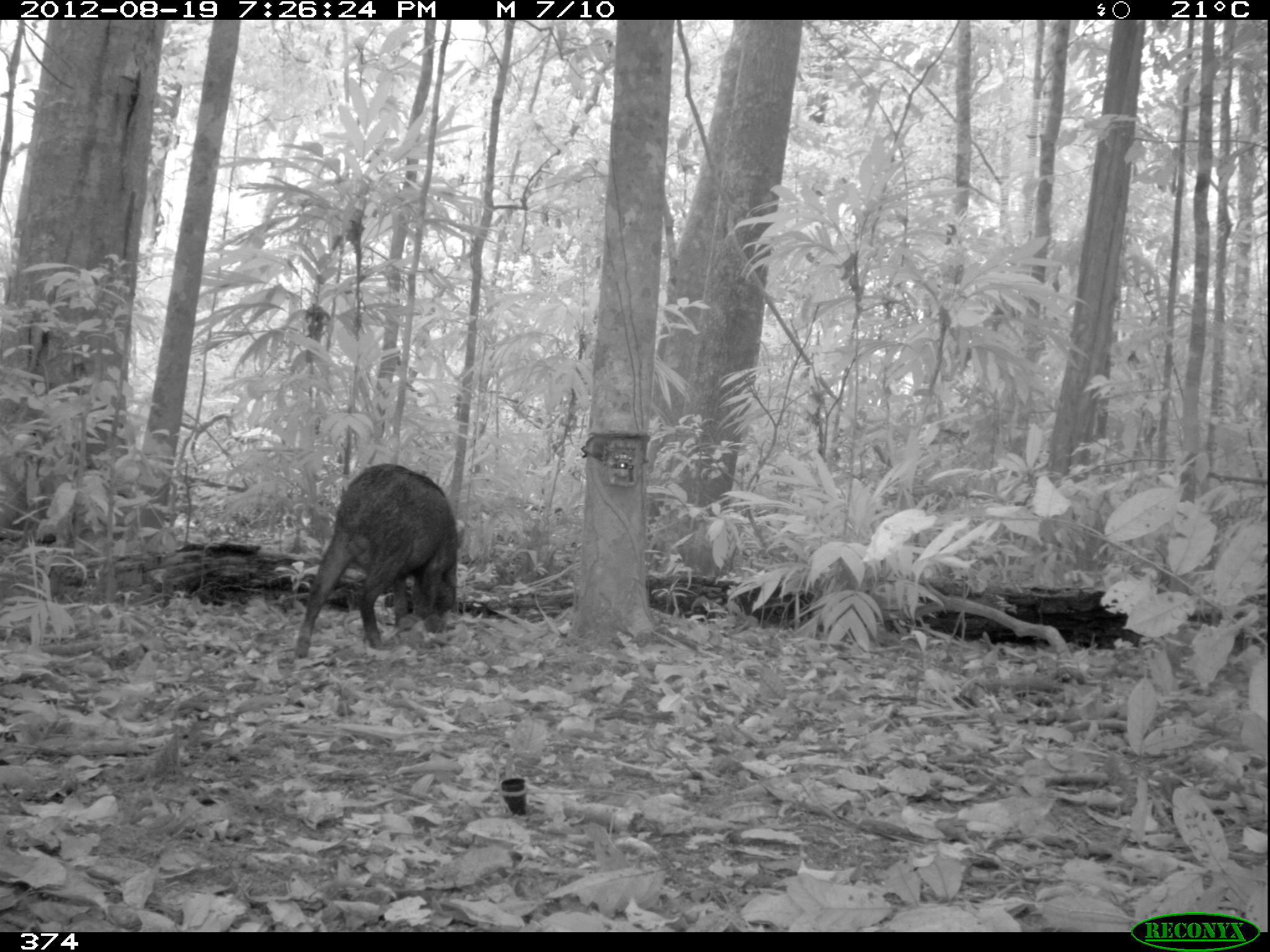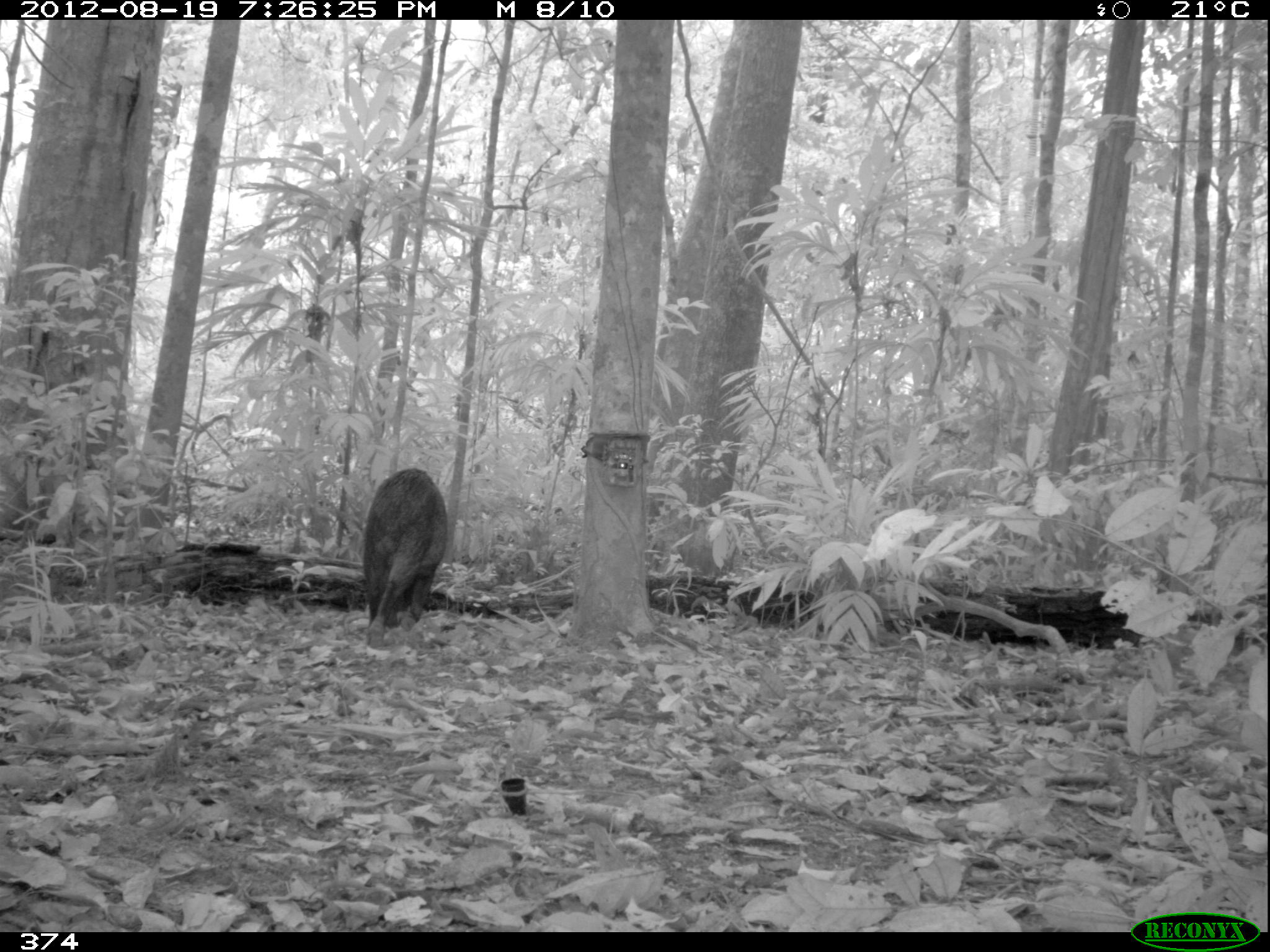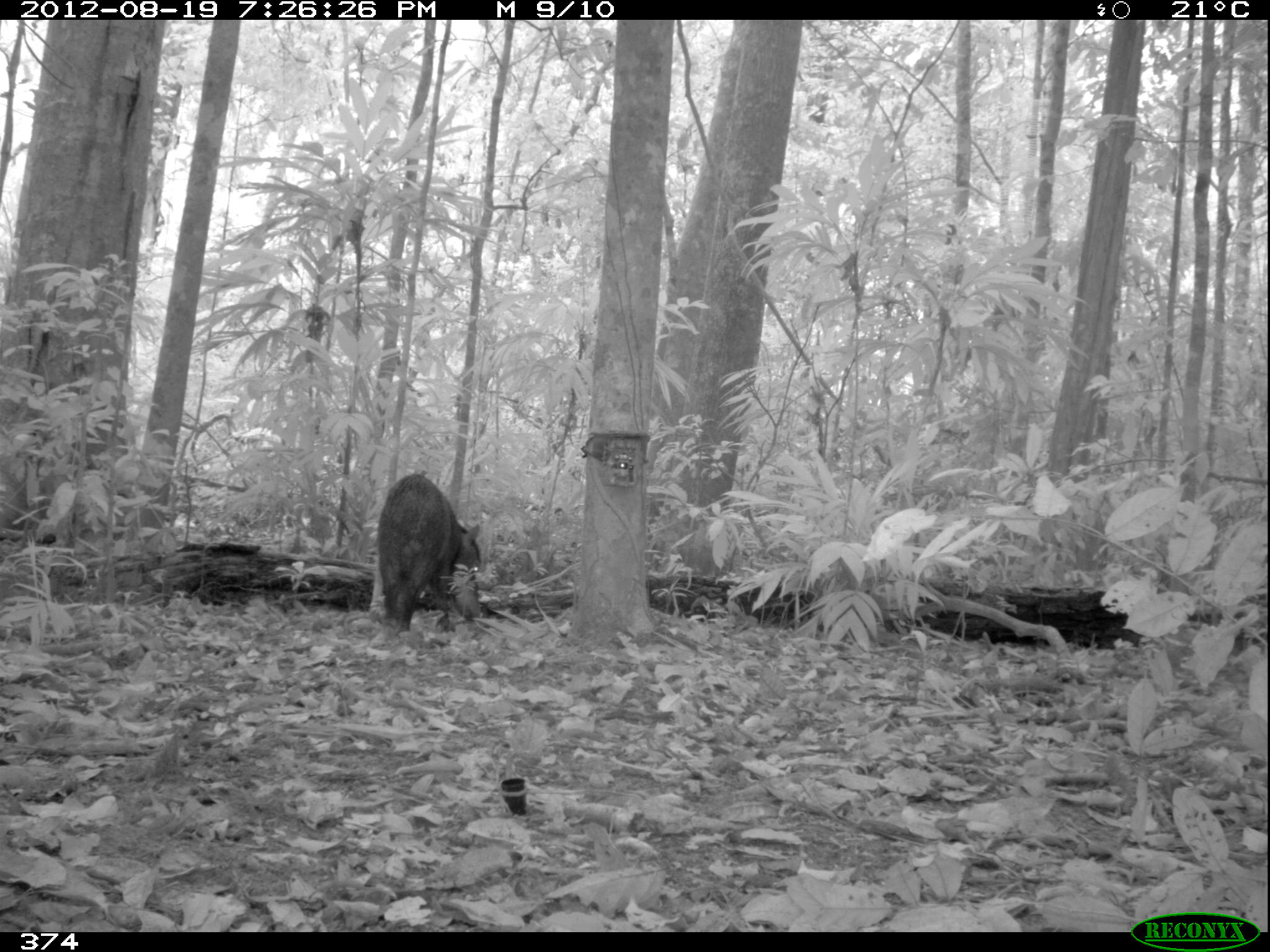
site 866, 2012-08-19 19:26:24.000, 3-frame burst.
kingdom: Animalia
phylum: Chordata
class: Mammalia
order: Artiodactyla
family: Tayassuidae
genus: Tayassu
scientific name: Tayassu pecari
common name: white-lipped peccary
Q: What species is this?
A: Tayassu pecari (white-lipped peccary).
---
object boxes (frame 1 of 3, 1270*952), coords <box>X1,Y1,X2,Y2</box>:
tayassu pecari: <box>292,460,459,658</box>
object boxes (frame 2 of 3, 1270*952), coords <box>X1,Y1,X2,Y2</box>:
tayassu pecari: <box>360,465,449,647</box>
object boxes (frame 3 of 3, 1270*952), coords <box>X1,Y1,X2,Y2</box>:
tayassu pecari: <box>373,470,484,636</box>